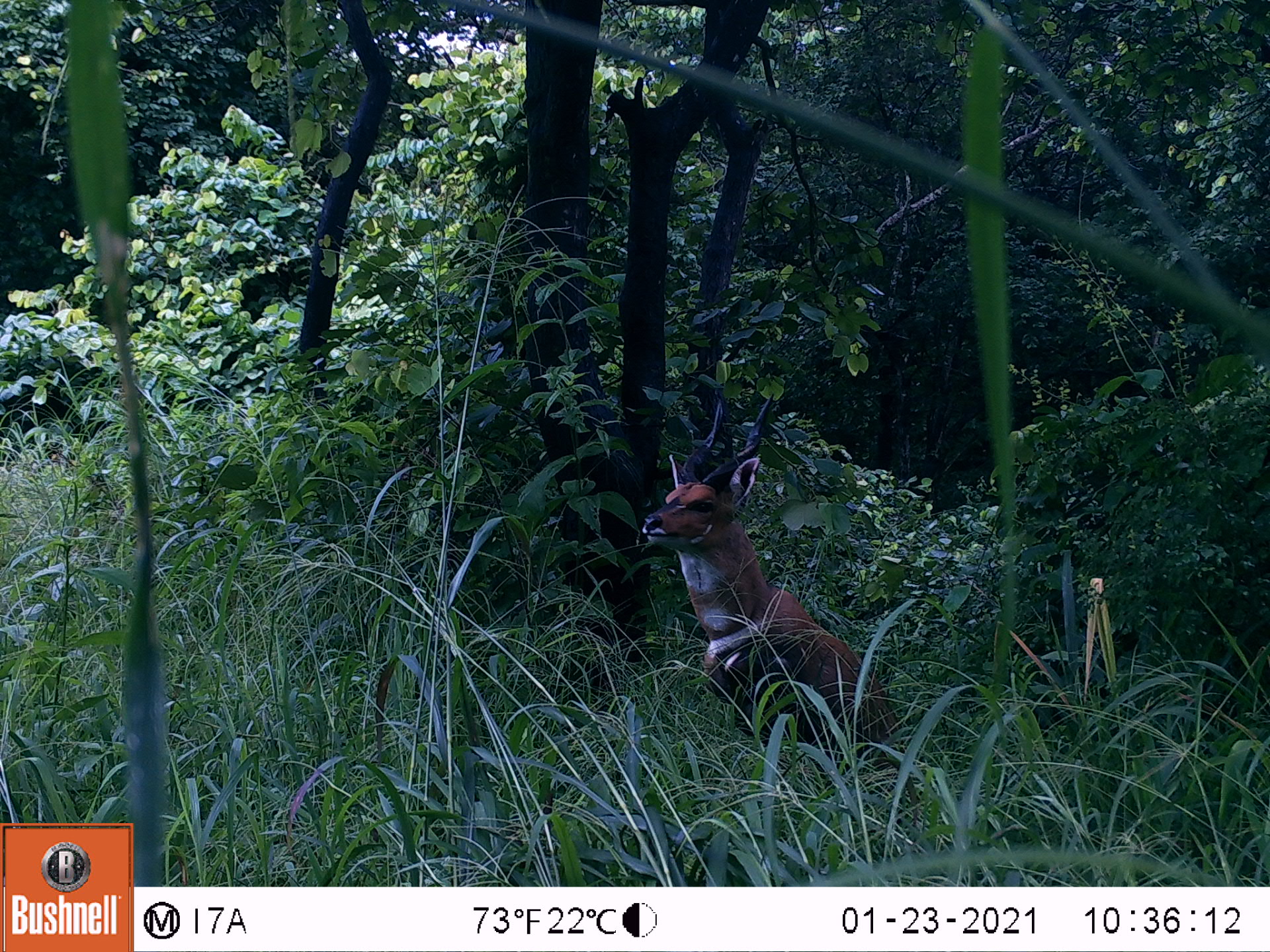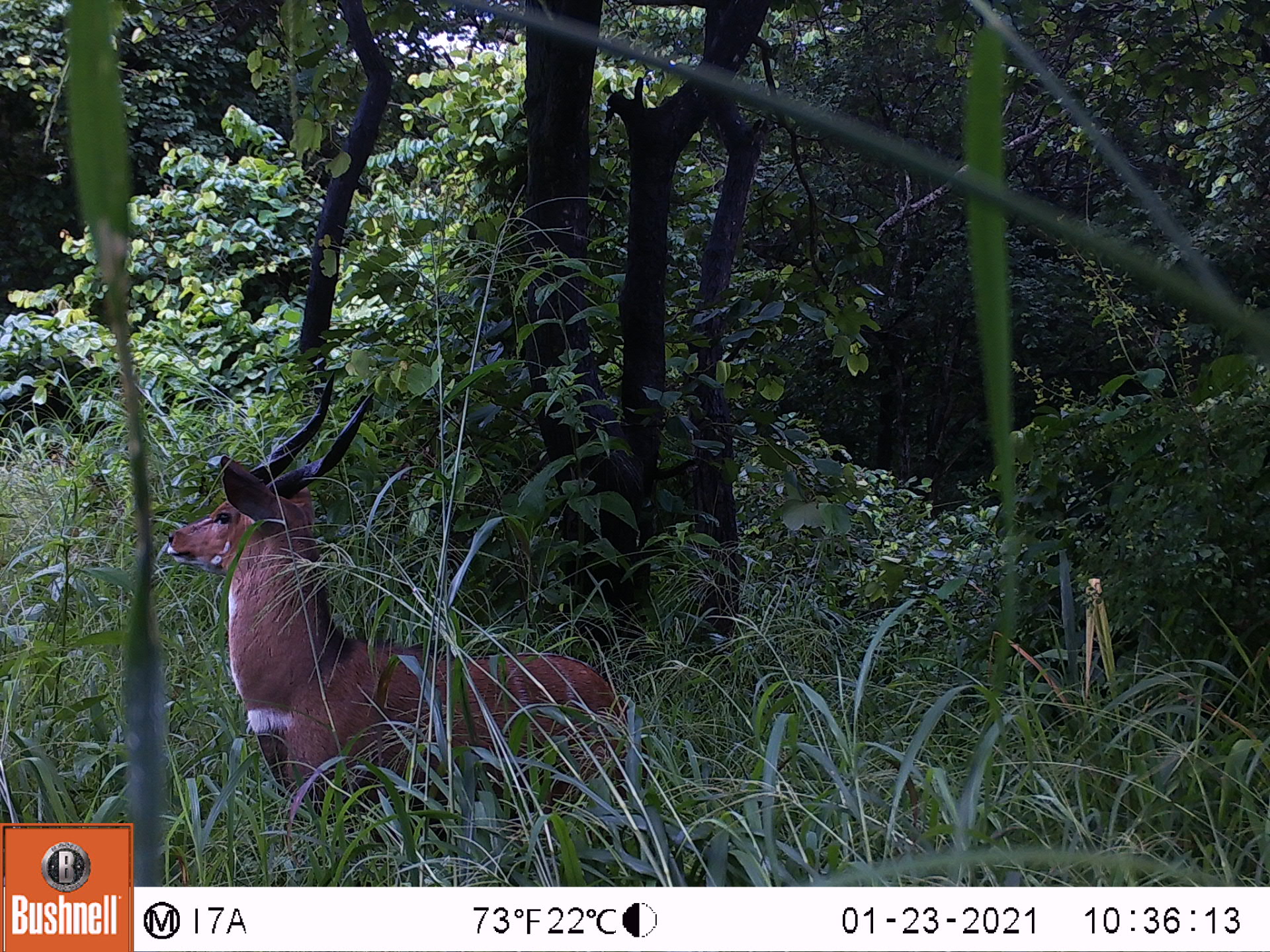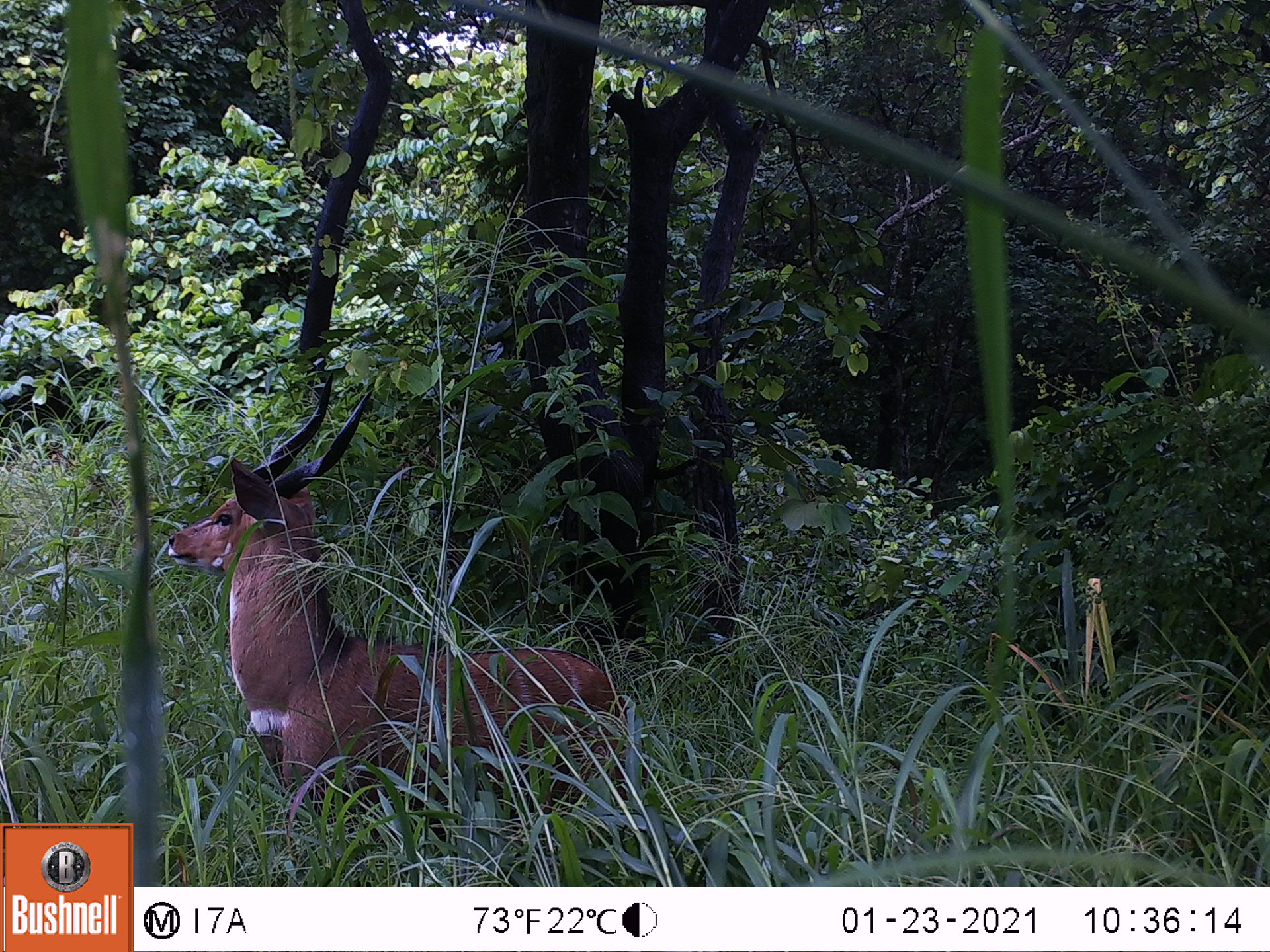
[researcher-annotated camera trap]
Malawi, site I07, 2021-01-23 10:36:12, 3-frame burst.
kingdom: Animalia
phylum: Chordata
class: Mammalia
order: Artiodactyla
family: Bovidae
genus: Tragelaphus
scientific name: Tragelaphus sylvaticus sylvaticus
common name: cape bushbuck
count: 1